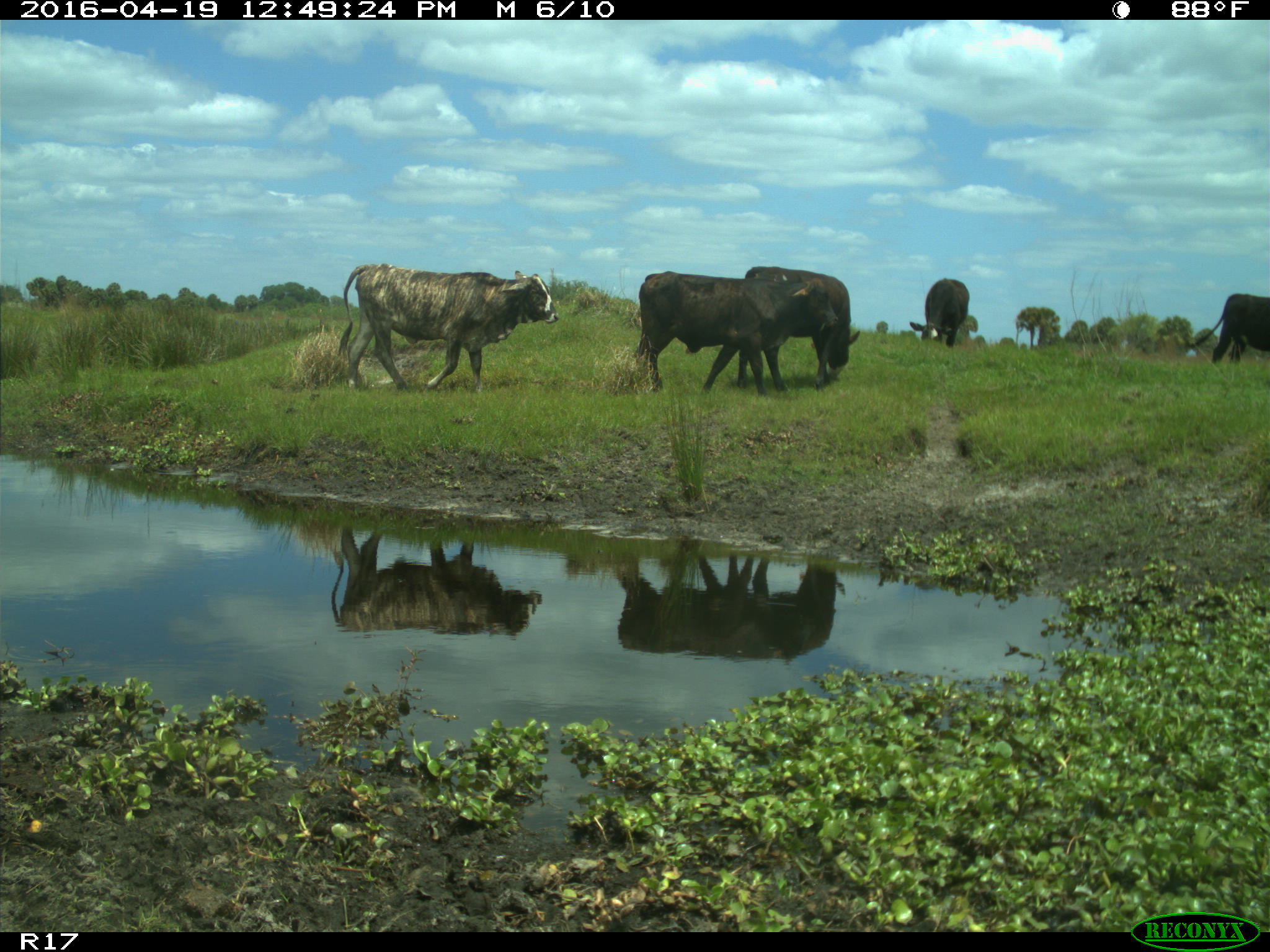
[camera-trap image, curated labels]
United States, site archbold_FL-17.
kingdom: Animalia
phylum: Chordata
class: Mammalia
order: Artiodactyla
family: Bovidae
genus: Bos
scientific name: Bos taurus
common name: domestic cow